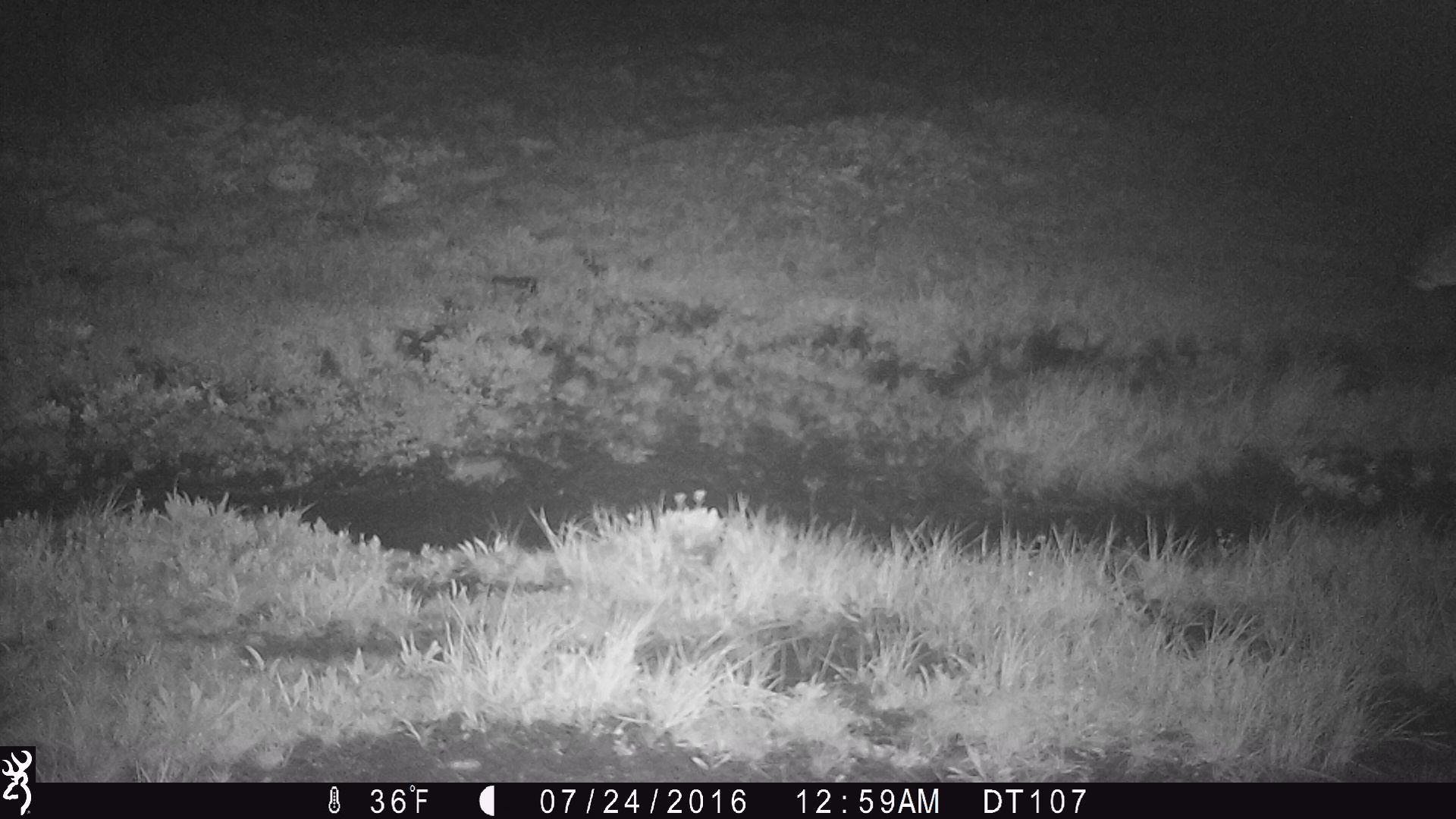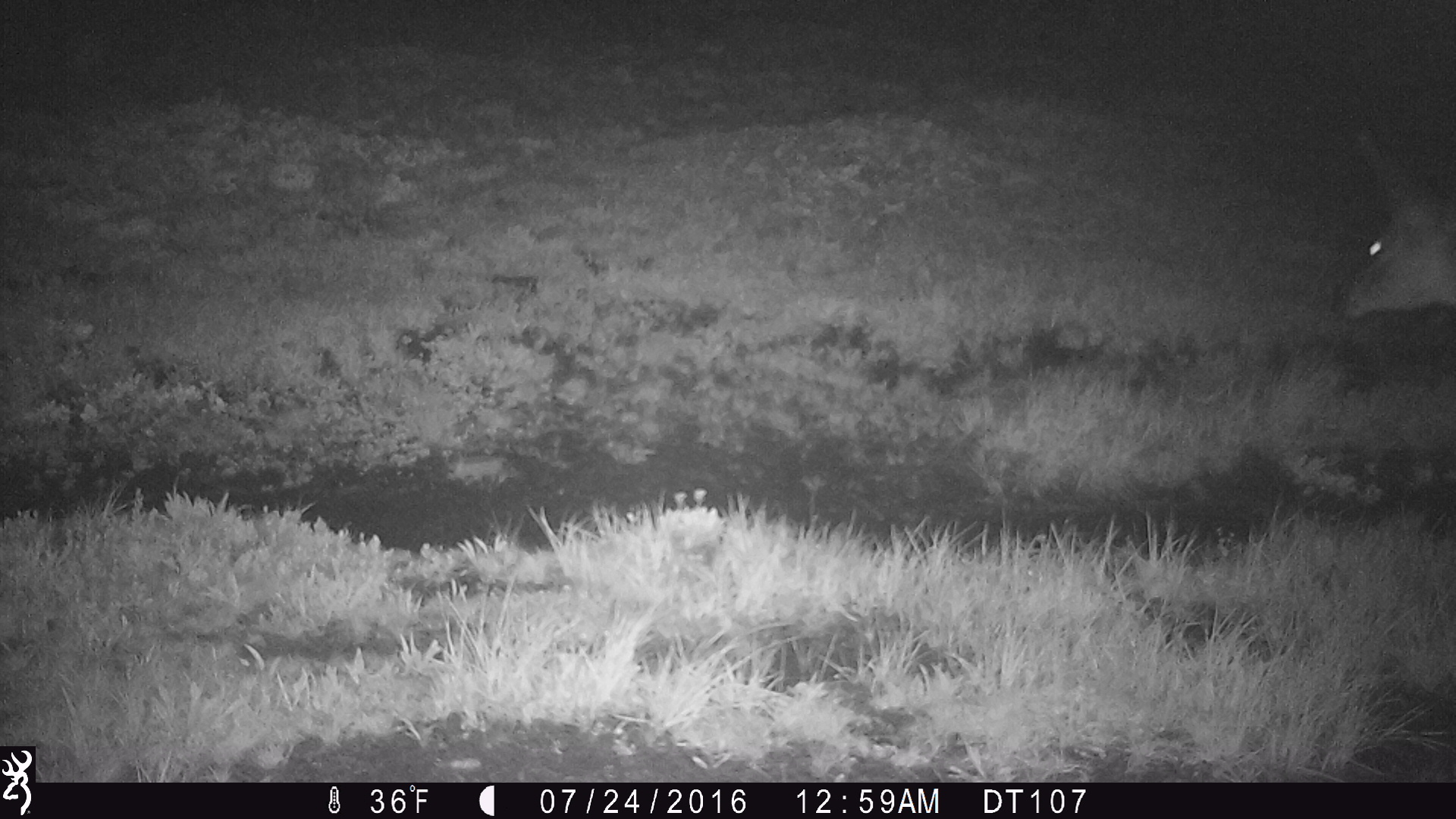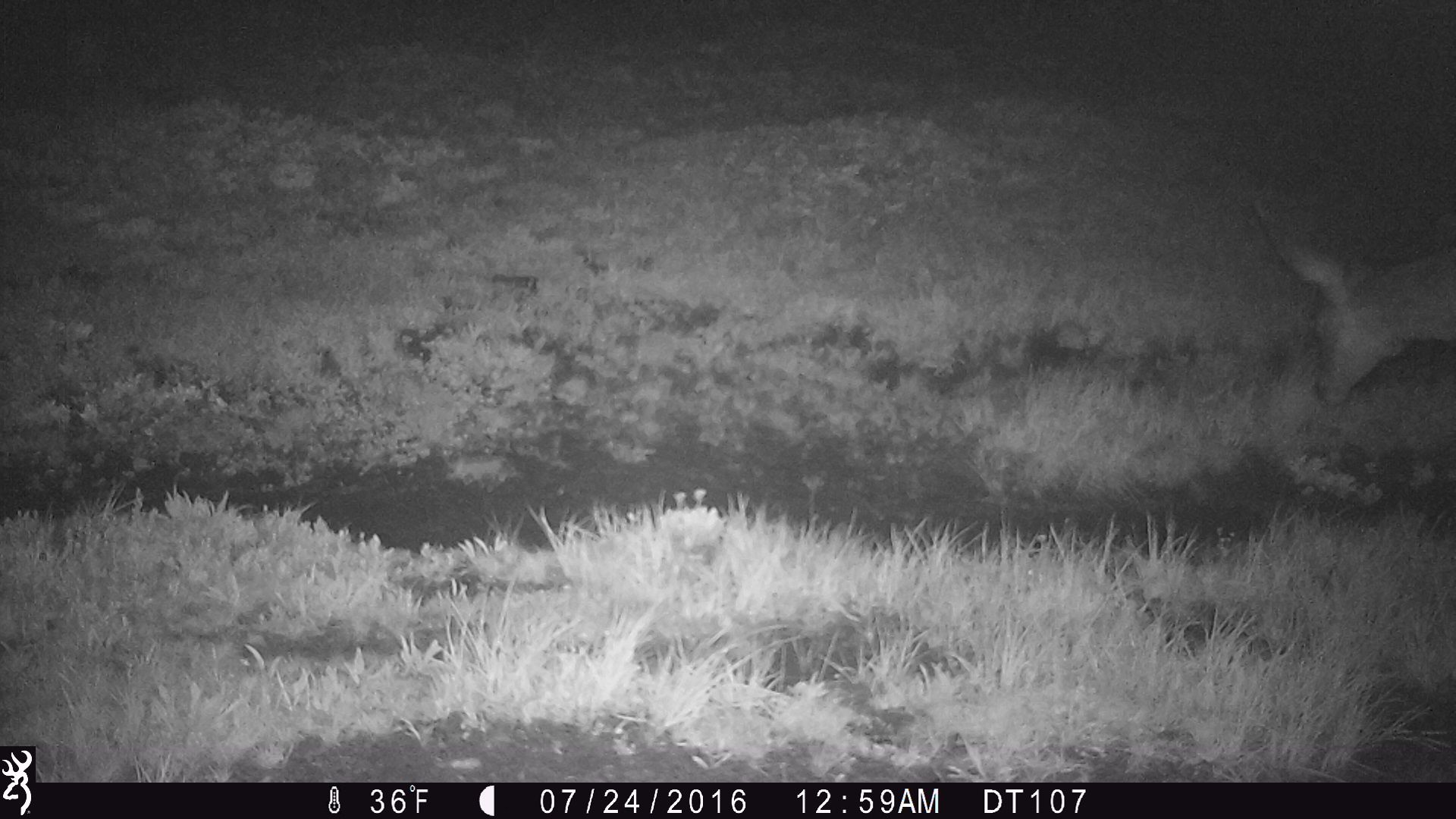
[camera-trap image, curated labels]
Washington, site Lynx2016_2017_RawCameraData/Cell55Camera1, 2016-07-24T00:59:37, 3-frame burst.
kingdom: Animalia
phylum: Chordata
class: Mammalia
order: Artiodactyla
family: Cervidae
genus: Odocoileus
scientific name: Odocoileus hemionus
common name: mule deer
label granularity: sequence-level